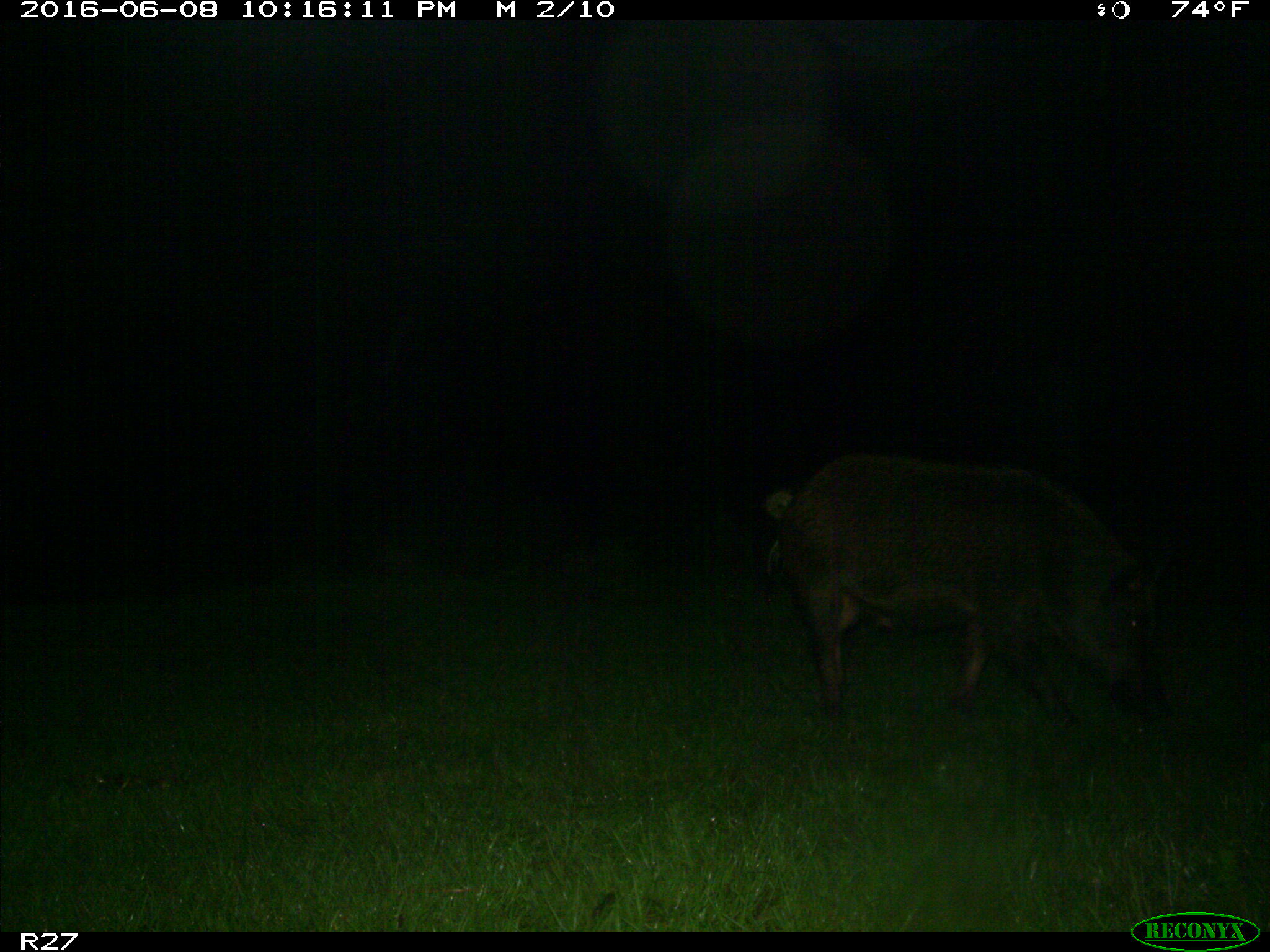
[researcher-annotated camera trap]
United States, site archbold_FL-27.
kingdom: Animalia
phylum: Chordata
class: Mammalia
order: Artiodactyla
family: Suidae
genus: Sus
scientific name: Sus scrofa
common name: wild boar